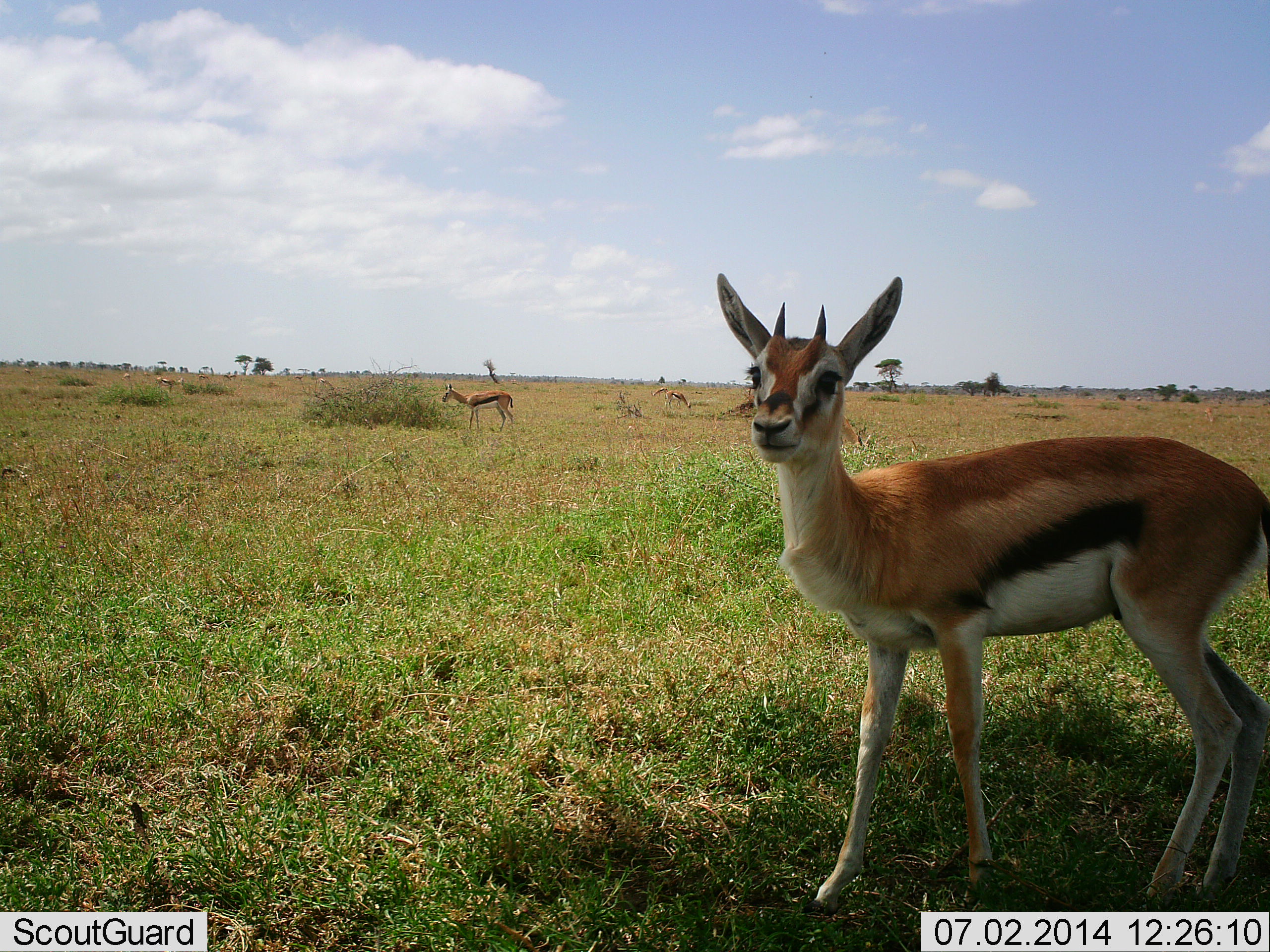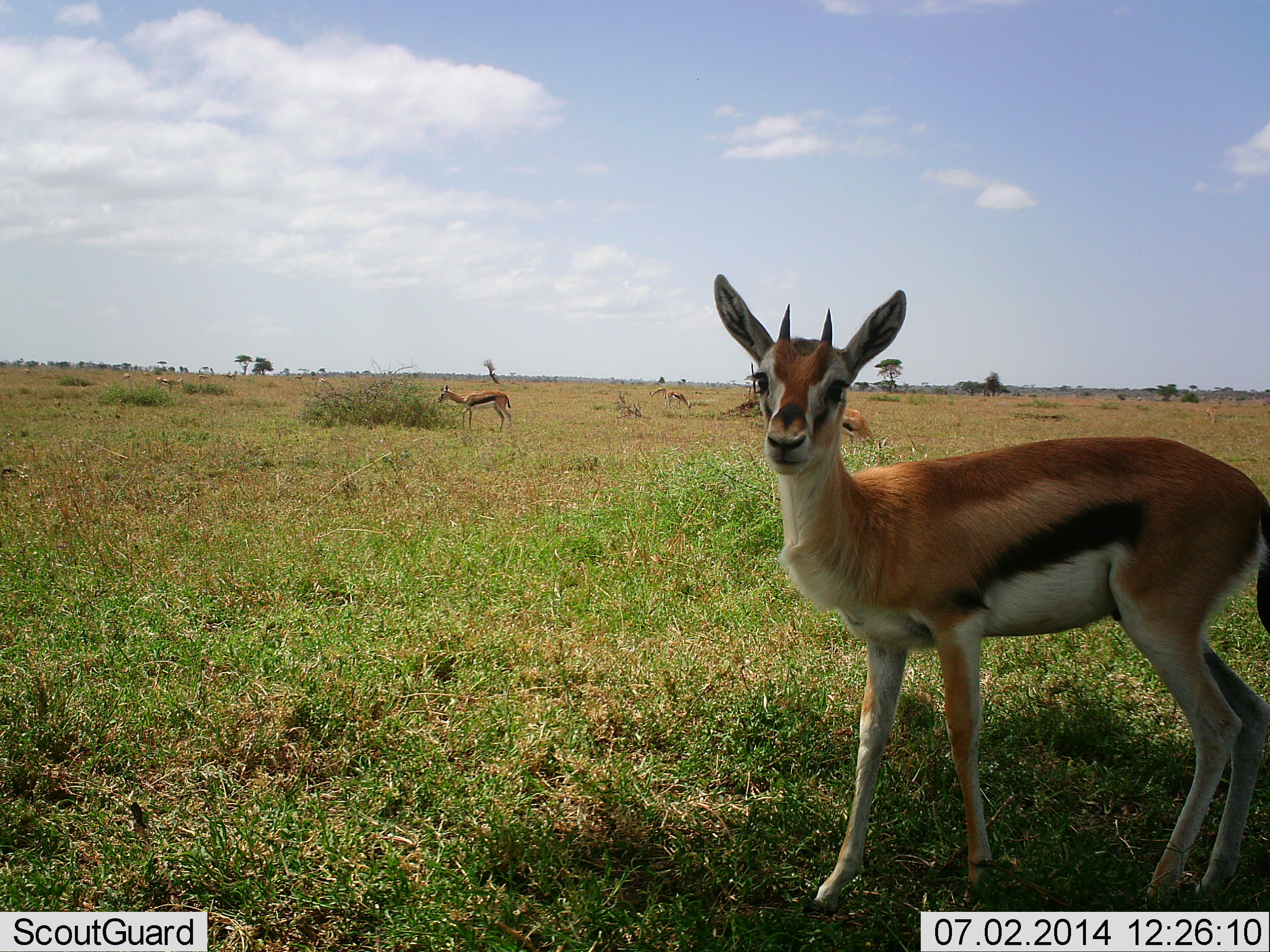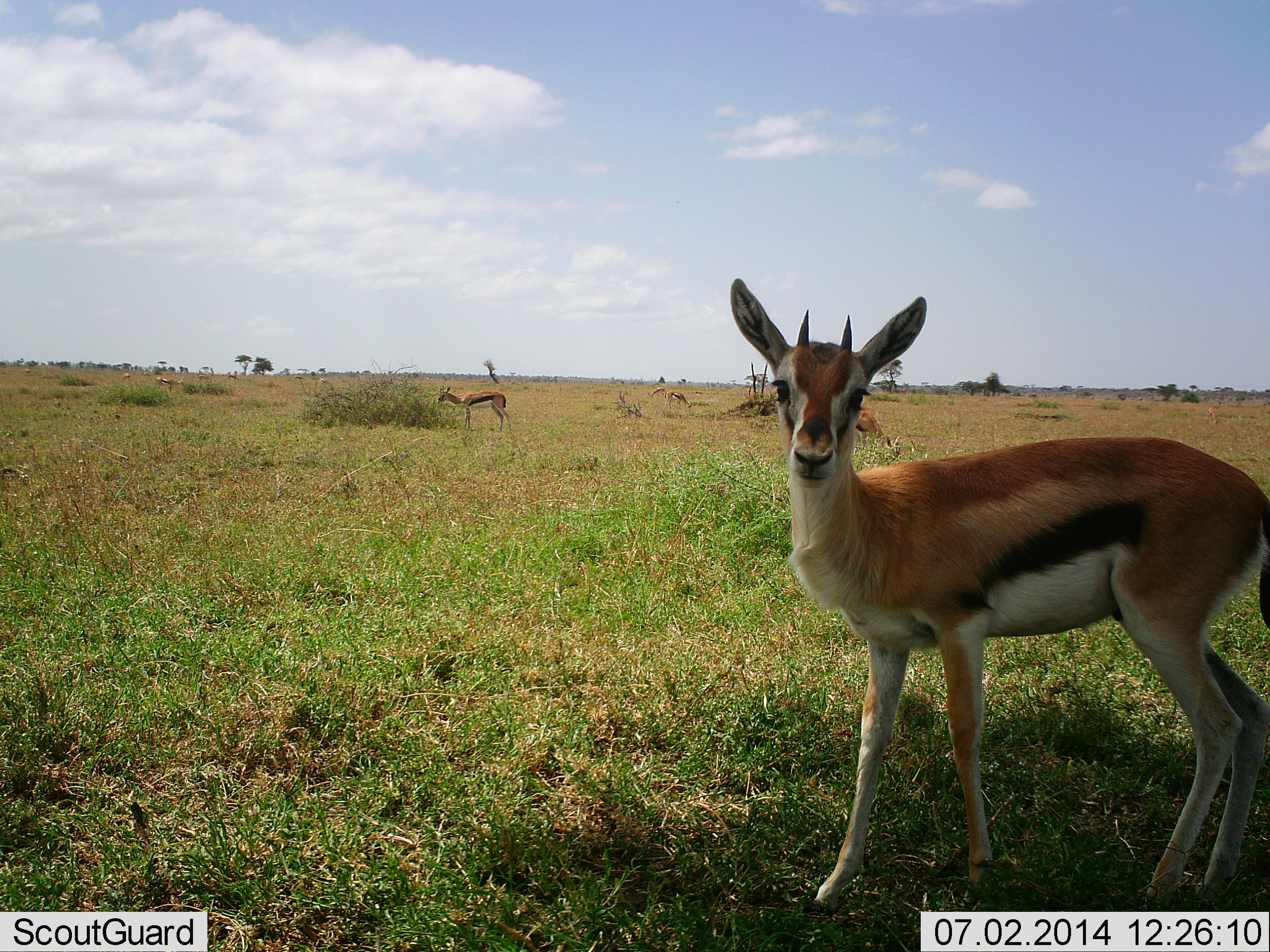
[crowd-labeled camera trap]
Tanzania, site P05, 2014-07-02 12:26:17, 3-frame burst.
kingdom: Animalia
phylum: Chordata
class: Mammalia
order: Artiodactyla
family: Bovidae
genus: Eudorcas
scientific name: Eudorcas thomsonii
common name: thomson's gazelle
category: gazellethomsons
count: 5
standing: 90%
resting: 0%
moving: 10%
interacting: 0%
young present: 20%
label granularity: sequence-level